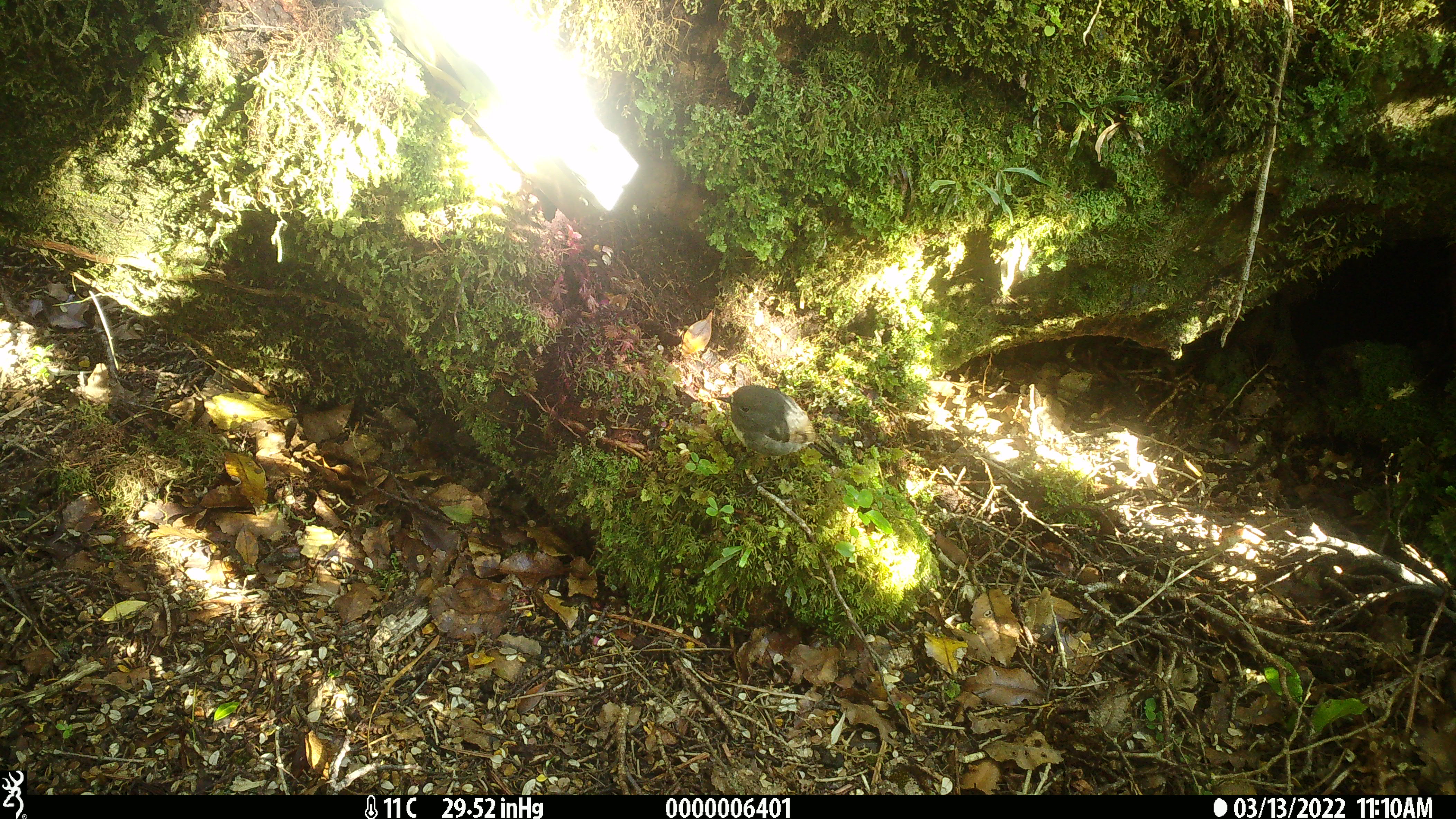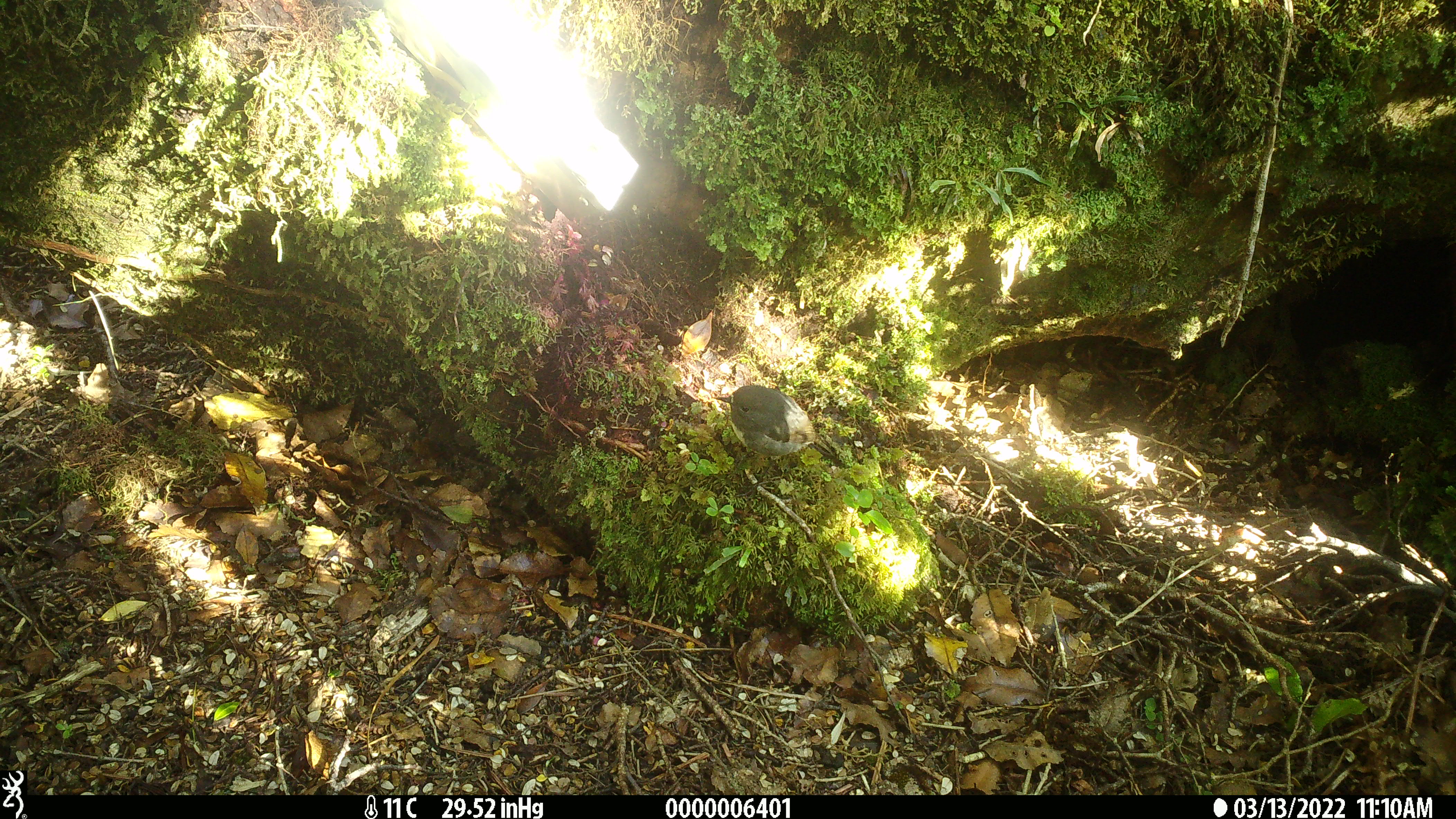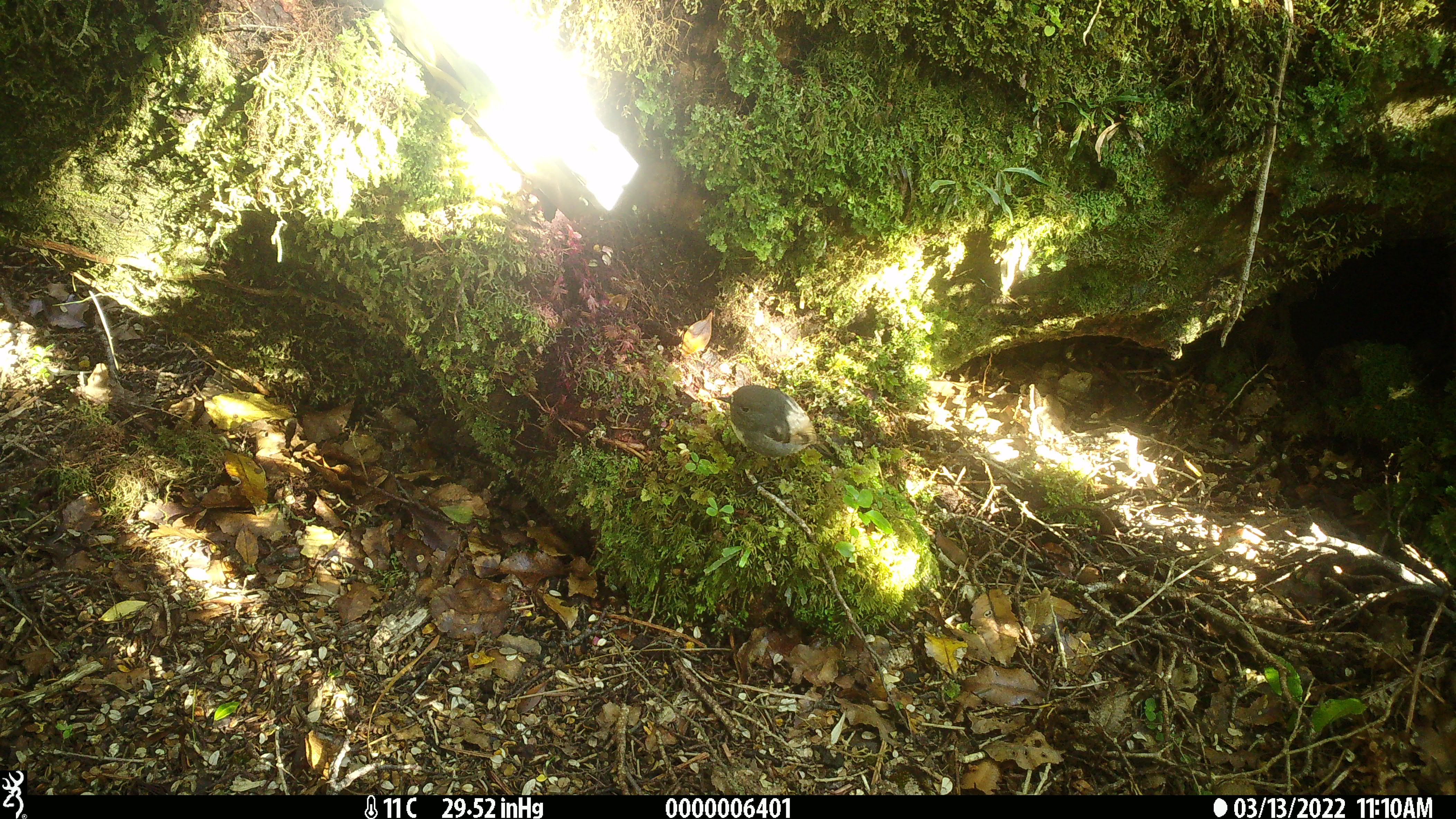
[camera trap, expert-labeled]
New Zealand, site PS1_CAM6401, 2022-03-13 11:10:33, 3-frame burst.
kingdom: Animalia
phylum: Chordata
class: Aves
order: Passeriformes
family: Petroicidae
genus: Petroica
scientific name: Petroica australis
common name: new zealand robin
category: robin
Robin (new zealand robin) (Petroica australis).